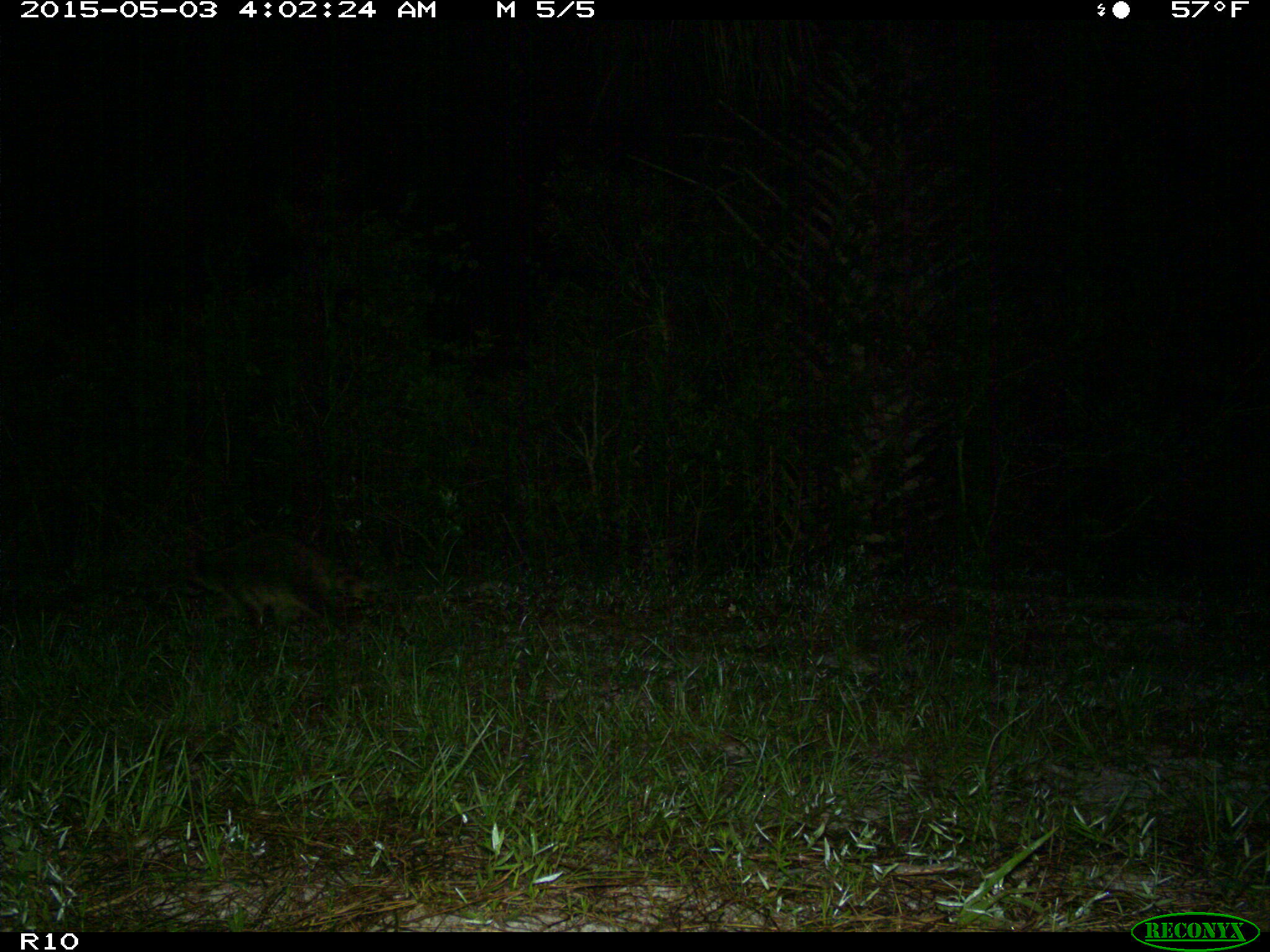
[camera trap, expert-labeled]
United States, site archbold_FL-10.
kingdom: Animalia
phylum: Chordata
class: Mammalia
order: Carnivora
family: Procyonidae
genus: Procyon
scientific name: Procyon lotor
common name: common raccoon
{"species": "Procyon lotor (common raccoon)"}